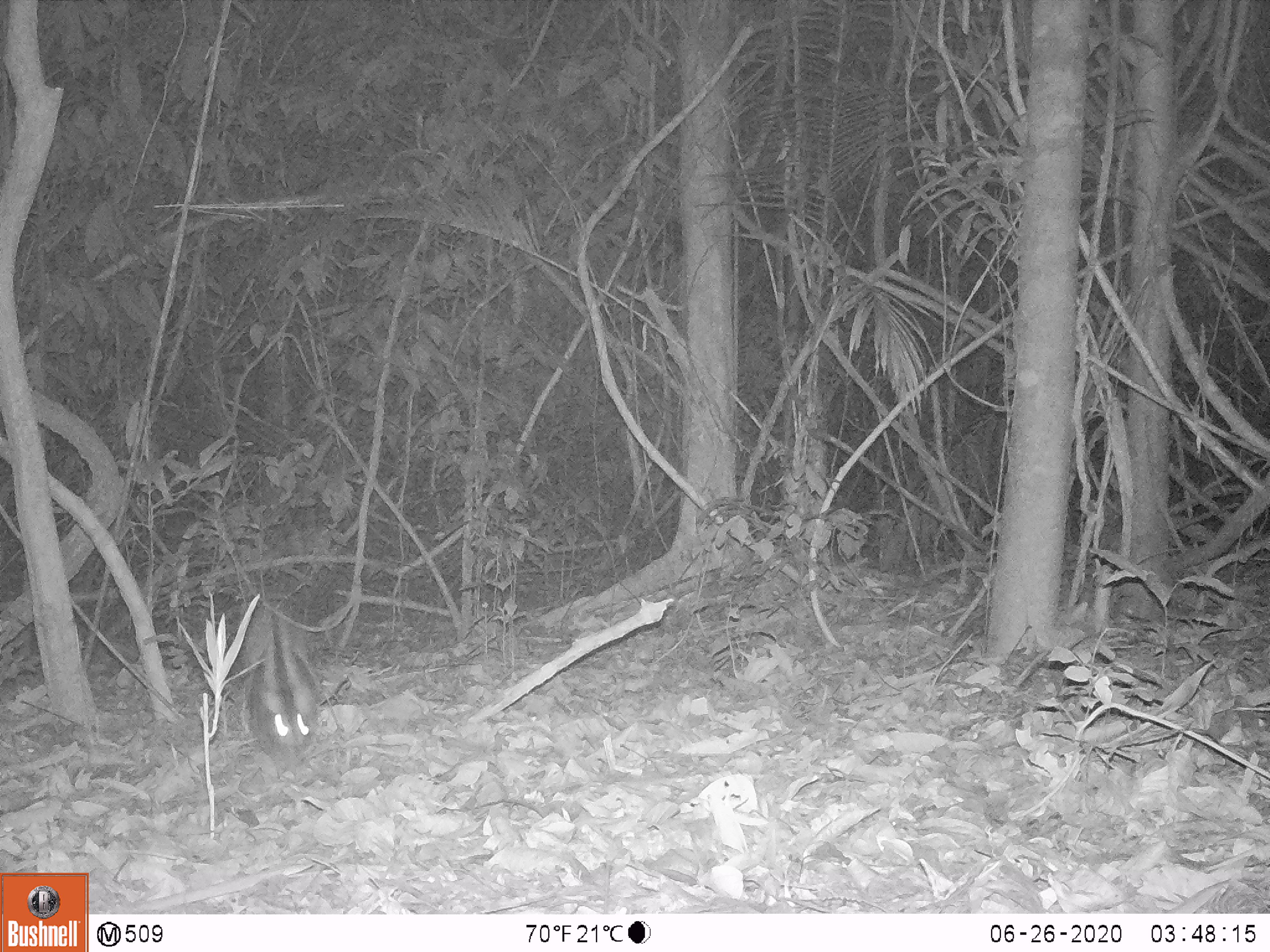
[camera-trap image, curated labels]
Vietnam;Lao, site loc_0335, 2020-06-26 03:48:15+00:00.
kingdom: Animalia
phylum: Chordata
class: Mammalia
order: Lagomorpha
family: Leporidae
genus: Nesolagus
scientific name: Nesolagus timminsi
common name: annamite striped rabbit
Annamite striped rabbit (Nesolagus timminsi). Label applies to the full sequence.